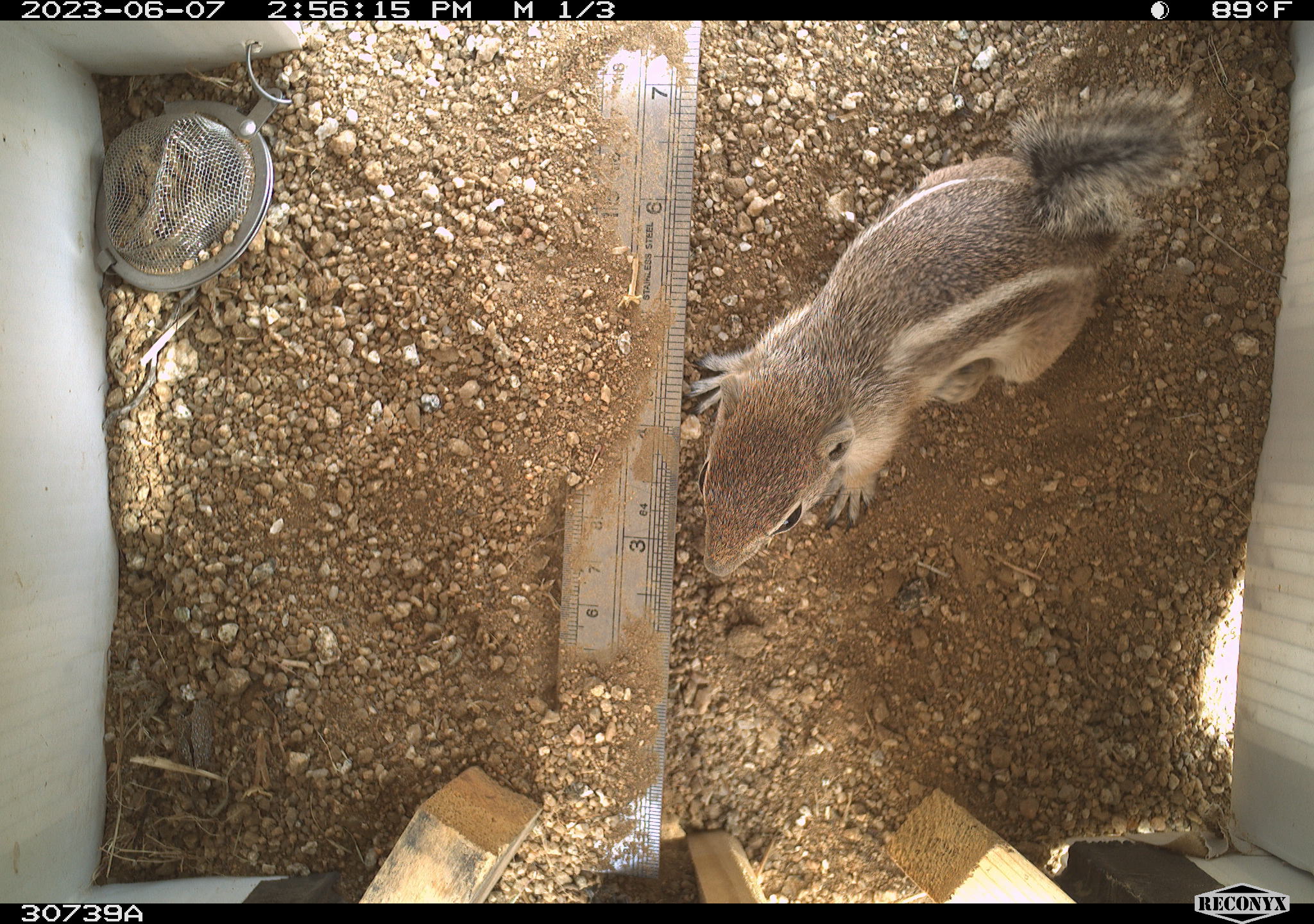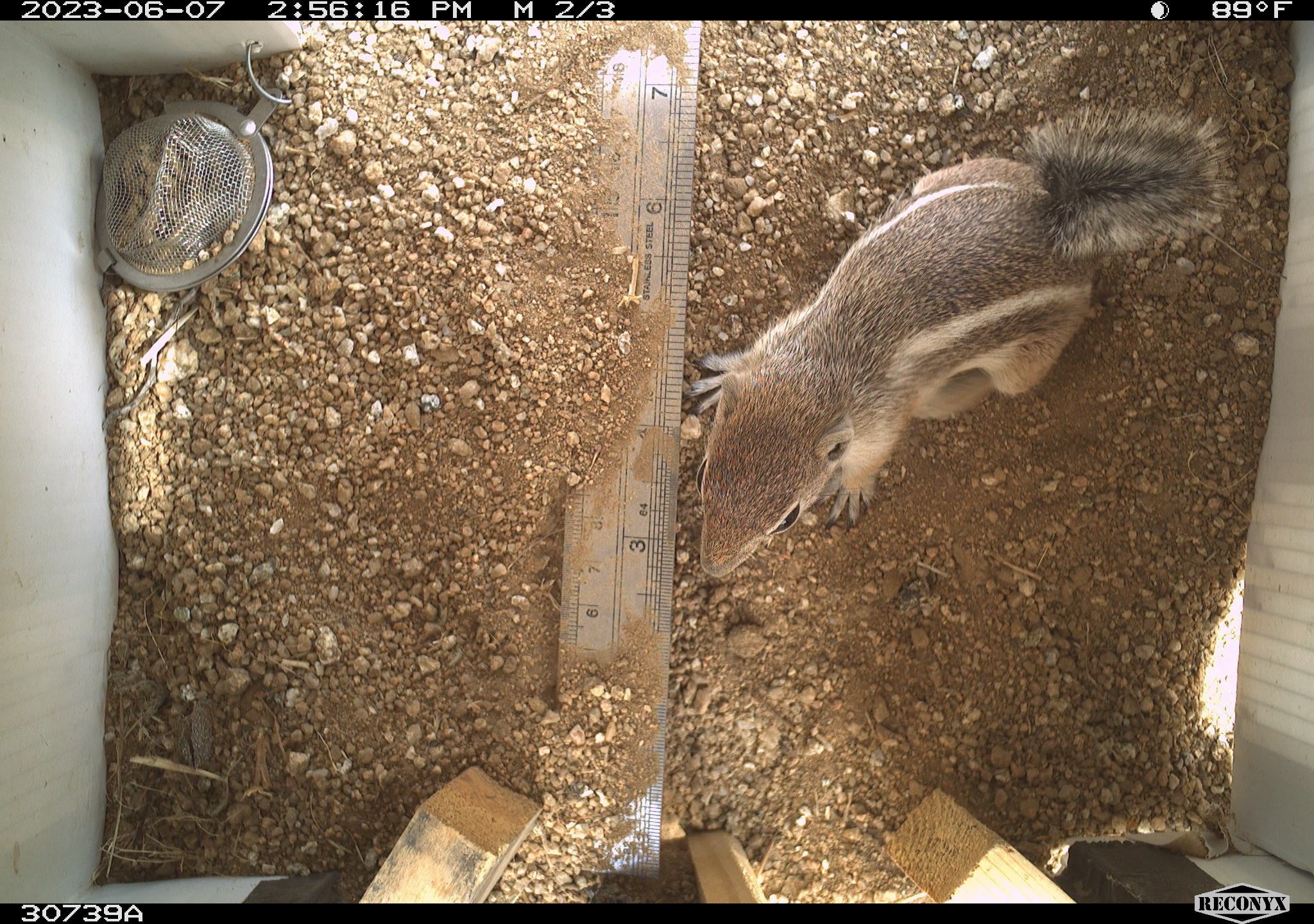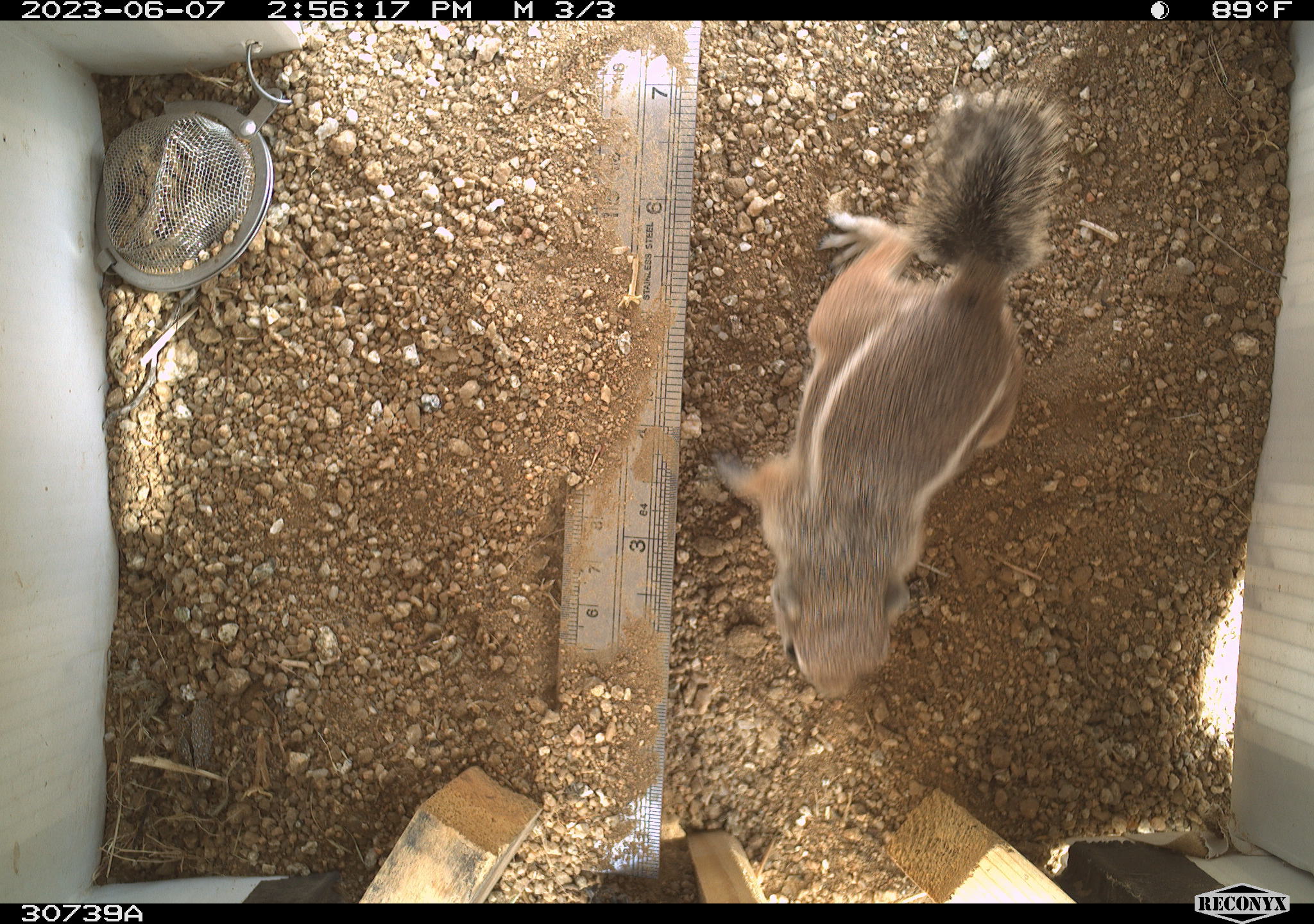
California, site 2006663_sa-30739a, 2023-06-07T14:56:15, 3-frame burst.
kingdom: Animalia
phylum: Chordata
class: Mammalia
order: Rodentia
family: Sciuridae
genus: Ammospermophilus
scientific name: Ammospermophilus leucurus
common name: white-tailed antelope squirrel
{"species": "white-tailed antelope squirrel (Ammospermophilus leucurus)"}